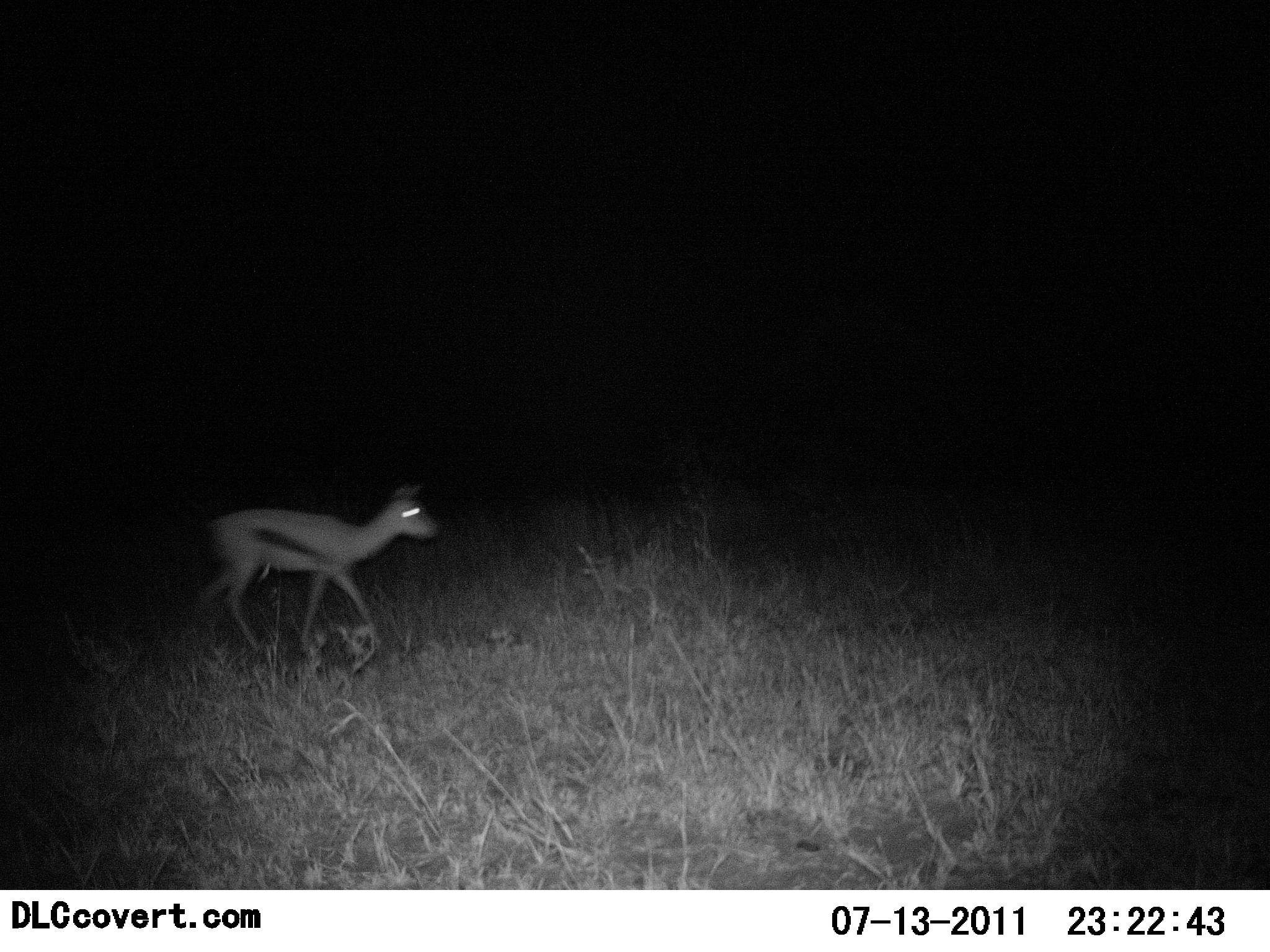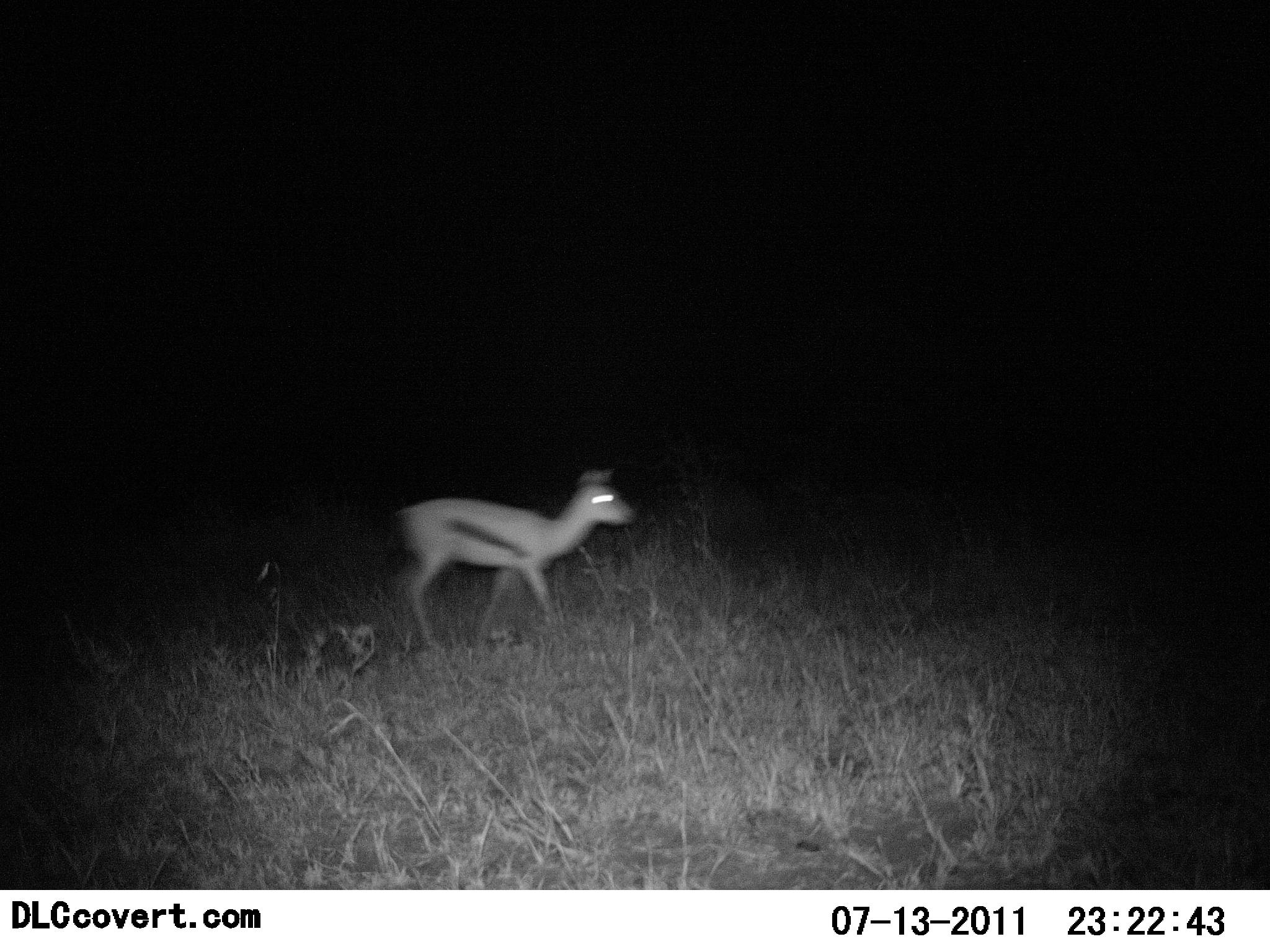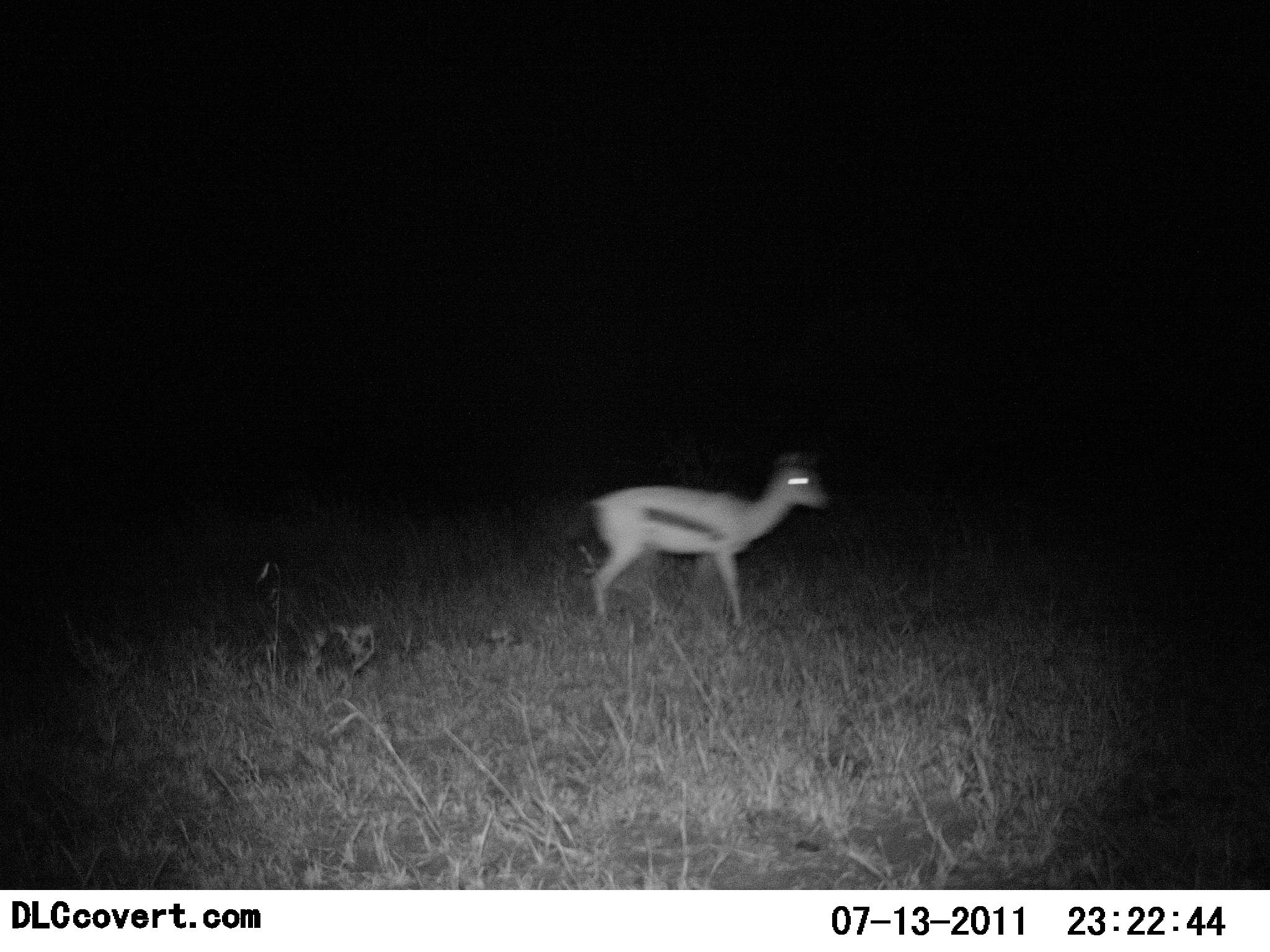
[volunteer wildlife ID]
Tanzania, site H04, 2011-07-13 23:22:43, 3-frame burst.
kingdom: Animalia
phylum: Chordata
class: Mammalia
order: Artiodactyla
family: Bovidae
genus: Eudorcas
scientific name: Eudorcas thomsonii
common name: thomson's gazelle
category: gazellethomsons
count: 1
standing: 0%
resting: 0%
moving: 100%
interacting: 0%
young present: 8%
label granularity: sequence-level